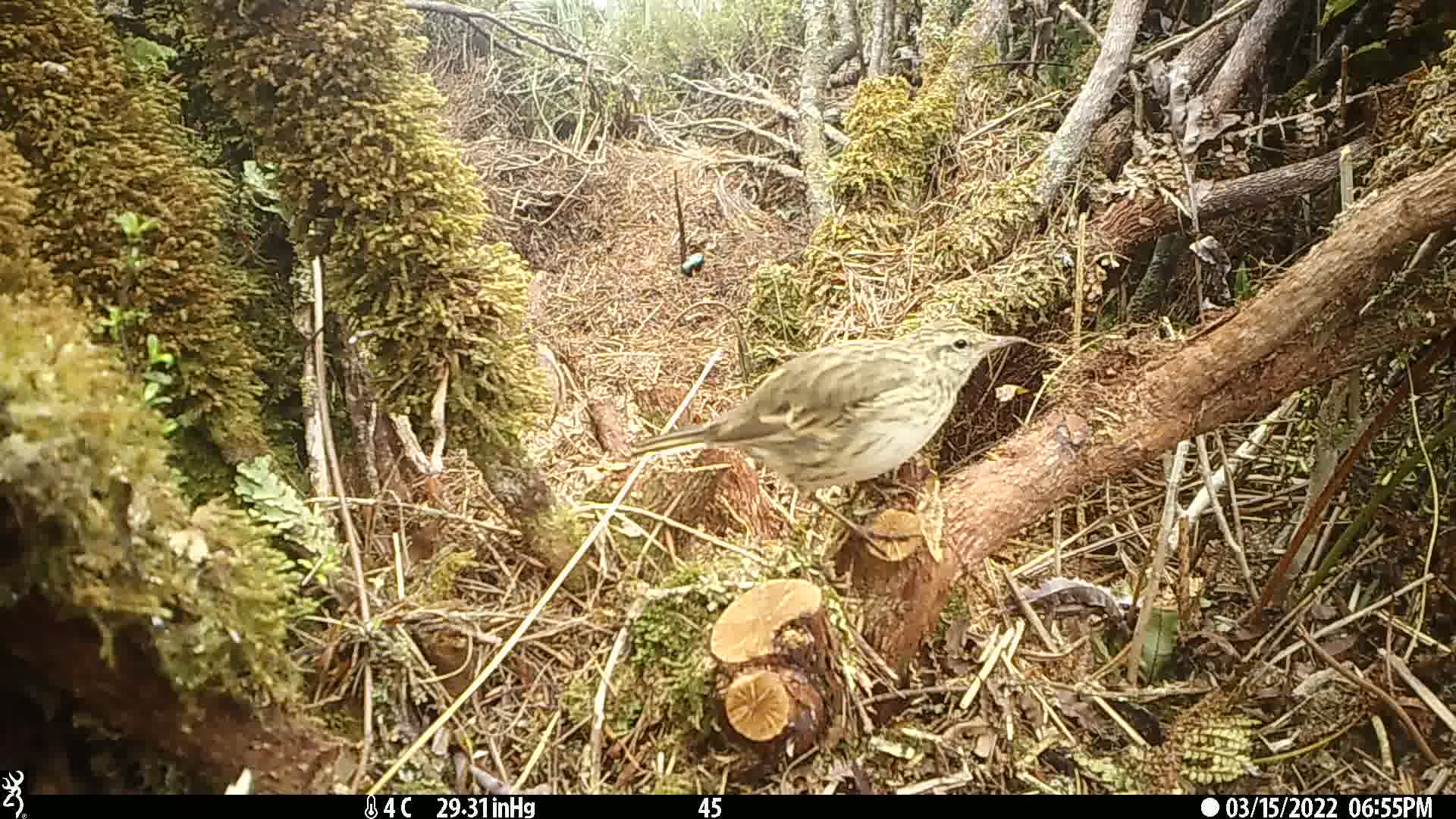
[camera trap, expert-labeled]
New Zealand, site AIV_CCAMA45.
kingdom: Animalia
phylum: Chordata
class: Aves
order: Passeriformes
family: Motacillidae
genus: Anthus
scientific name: Anthus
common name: pipit